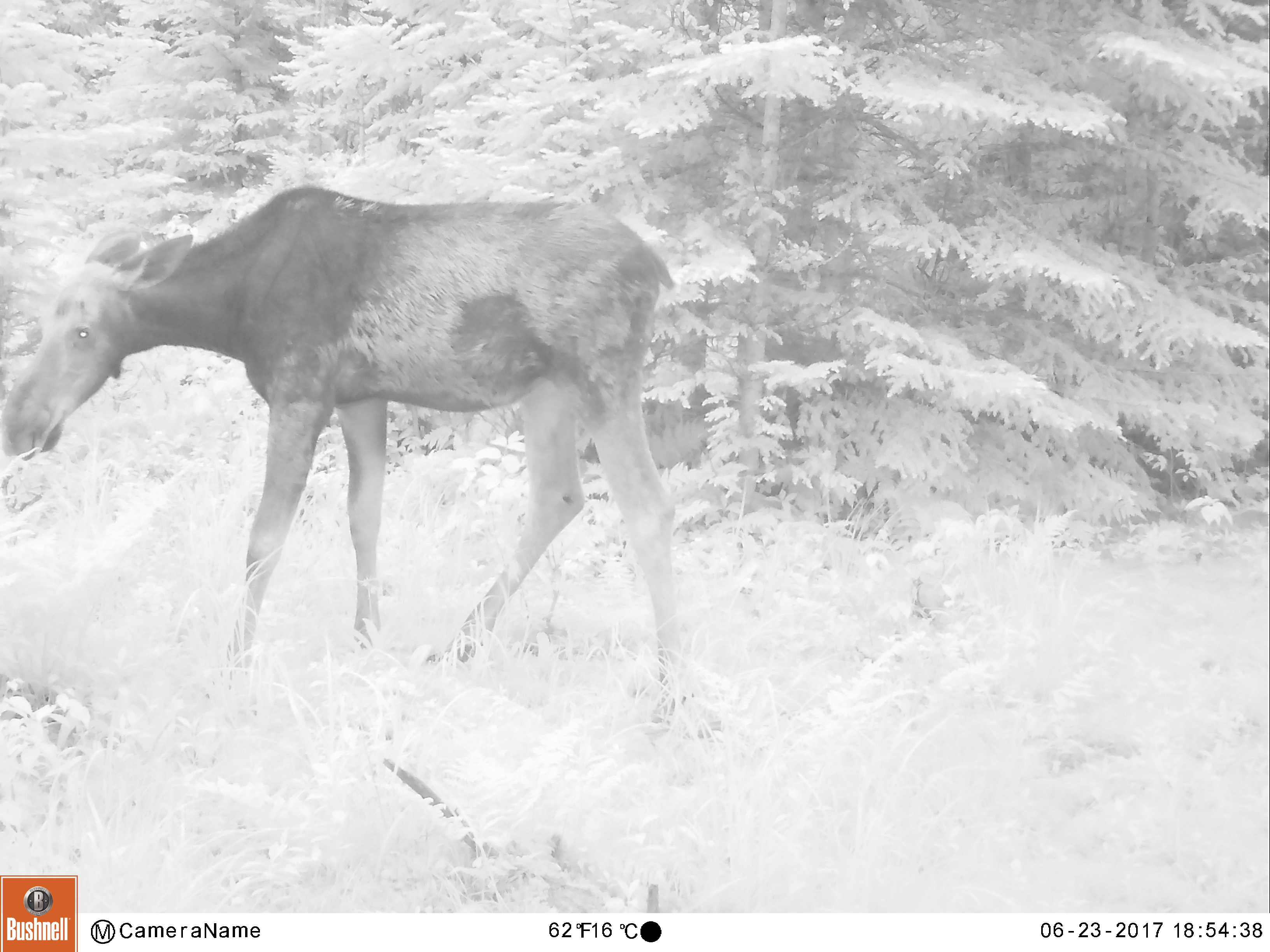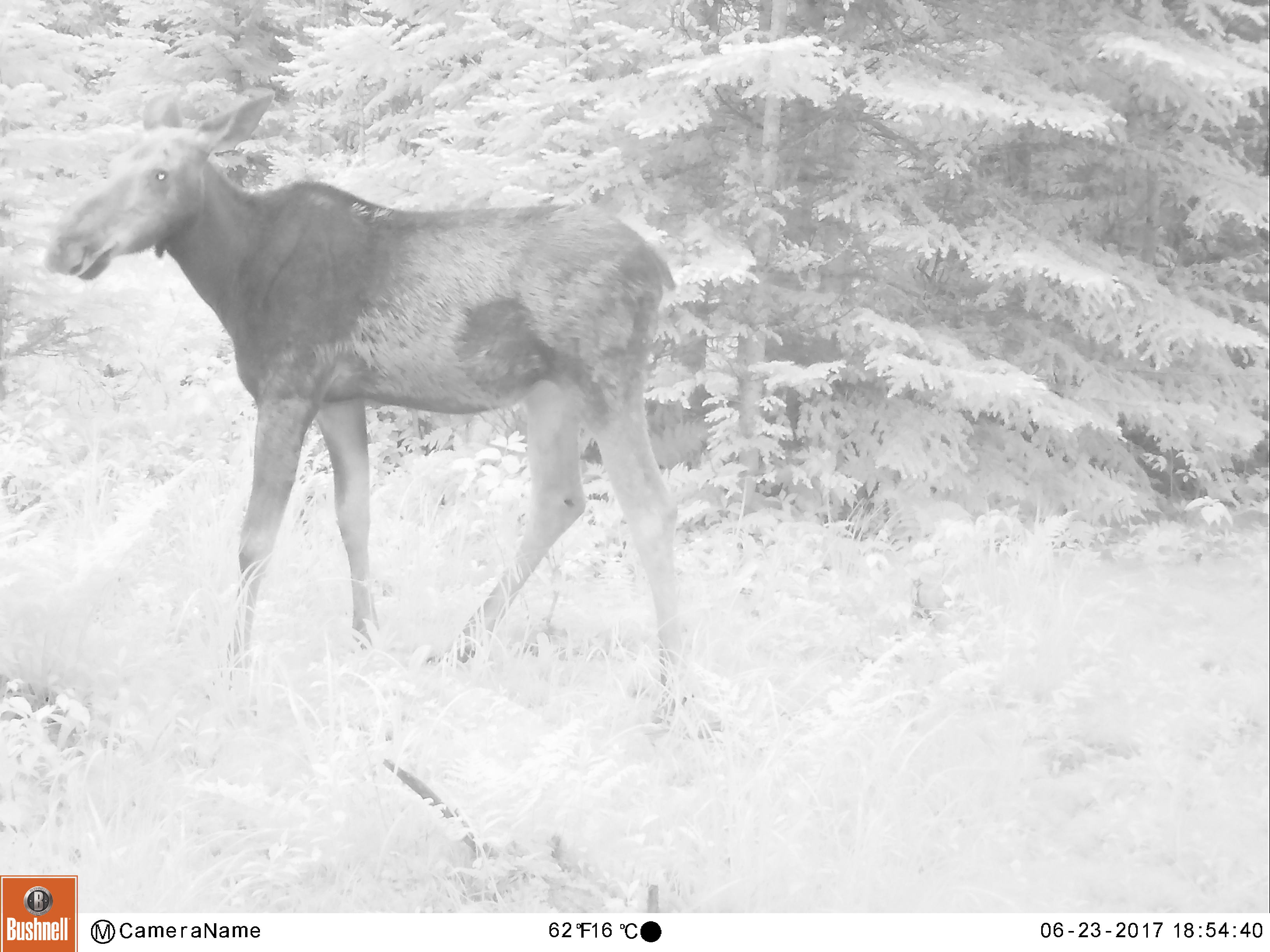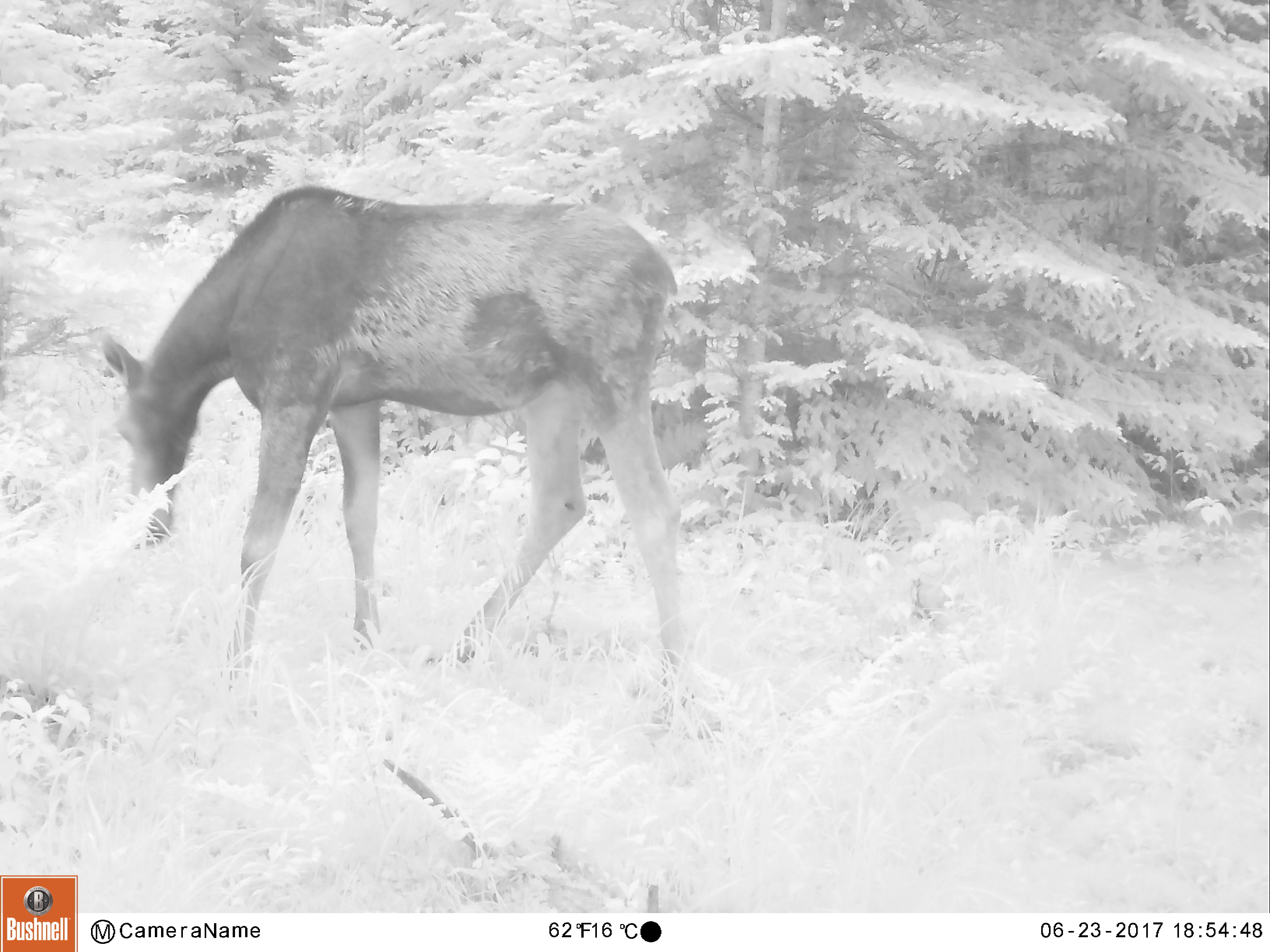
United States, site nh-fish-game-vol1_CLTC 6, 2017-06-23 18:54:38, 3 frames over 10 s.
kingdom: Animalia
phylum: Chordata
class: Mammalia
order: Artiodactyla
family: Cervidae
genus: Alces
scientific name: Alces alces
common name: moose